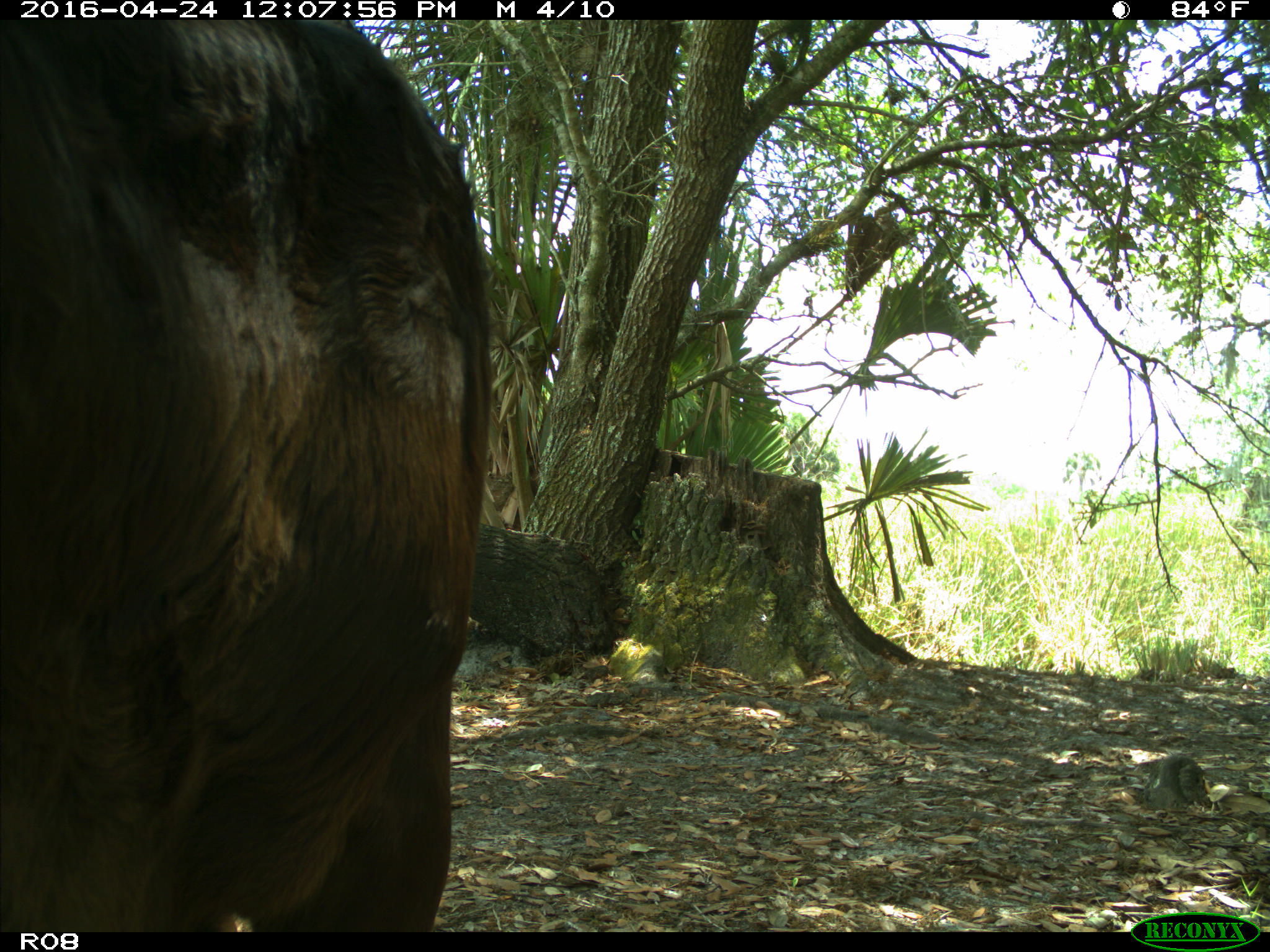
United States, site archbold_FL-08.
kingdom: Animalia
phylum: Chordata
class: Mammalia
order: Artiodactyla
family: Bovidae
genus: Bos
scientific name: Bos taurus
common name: domestic cow